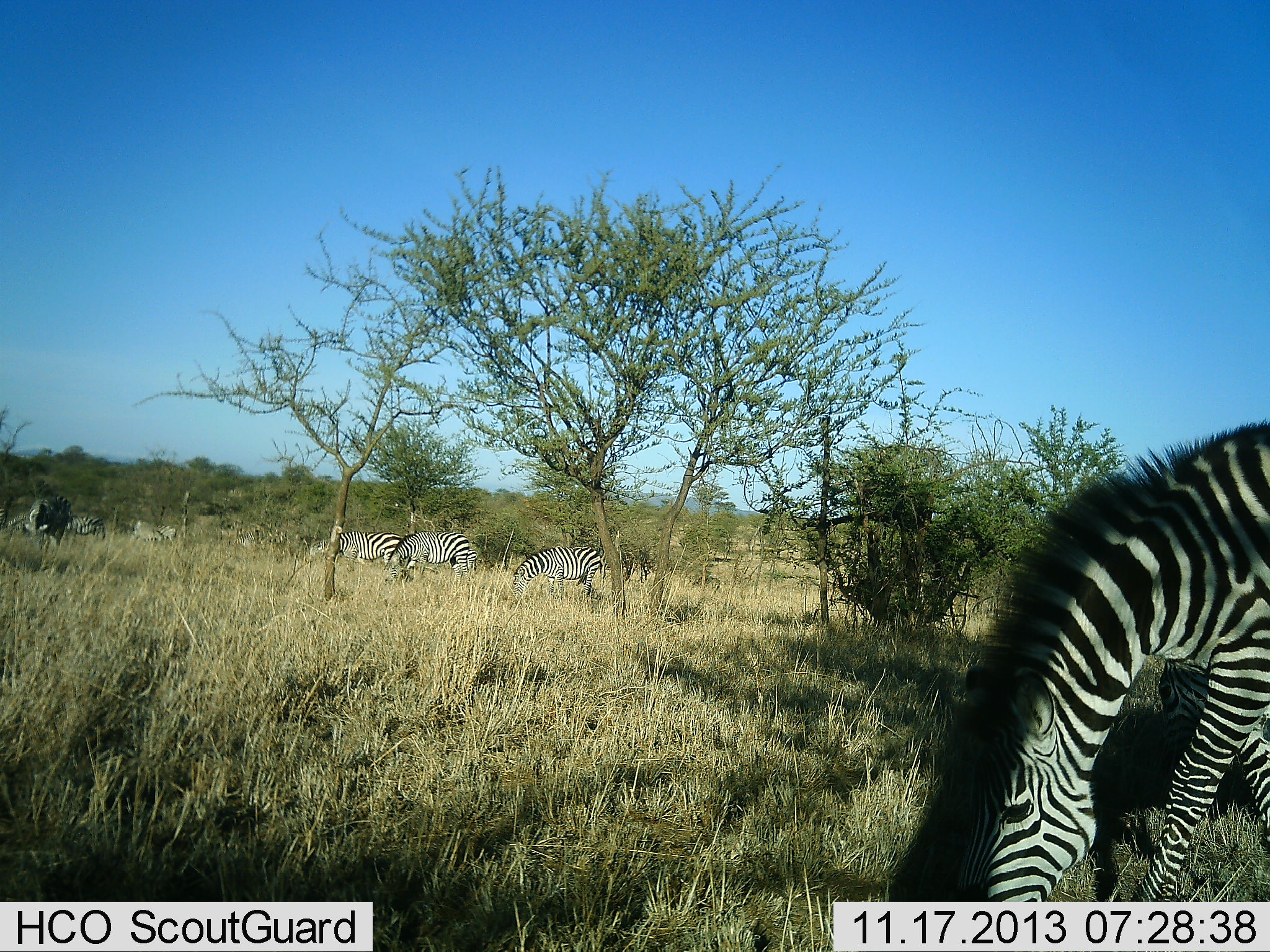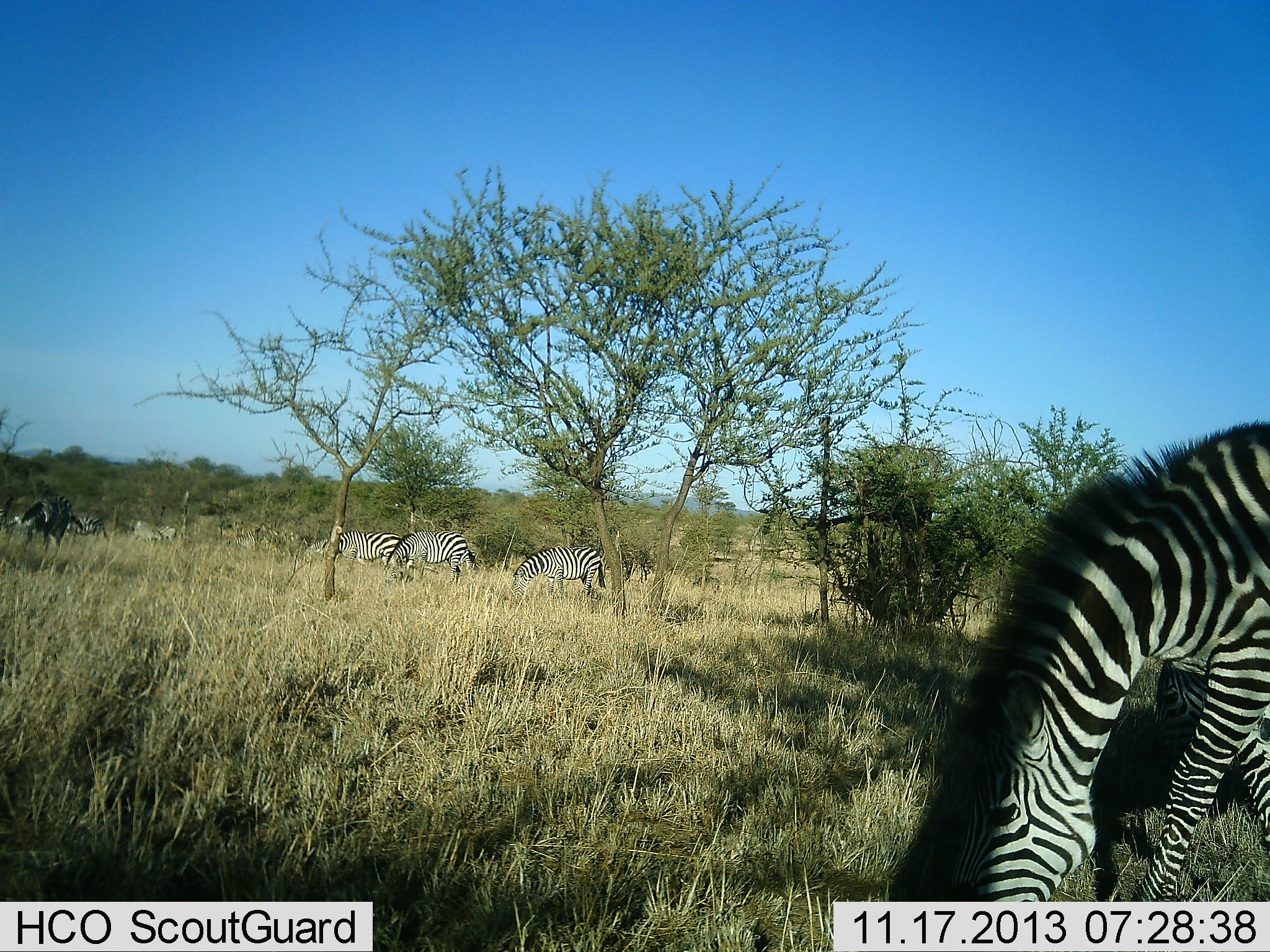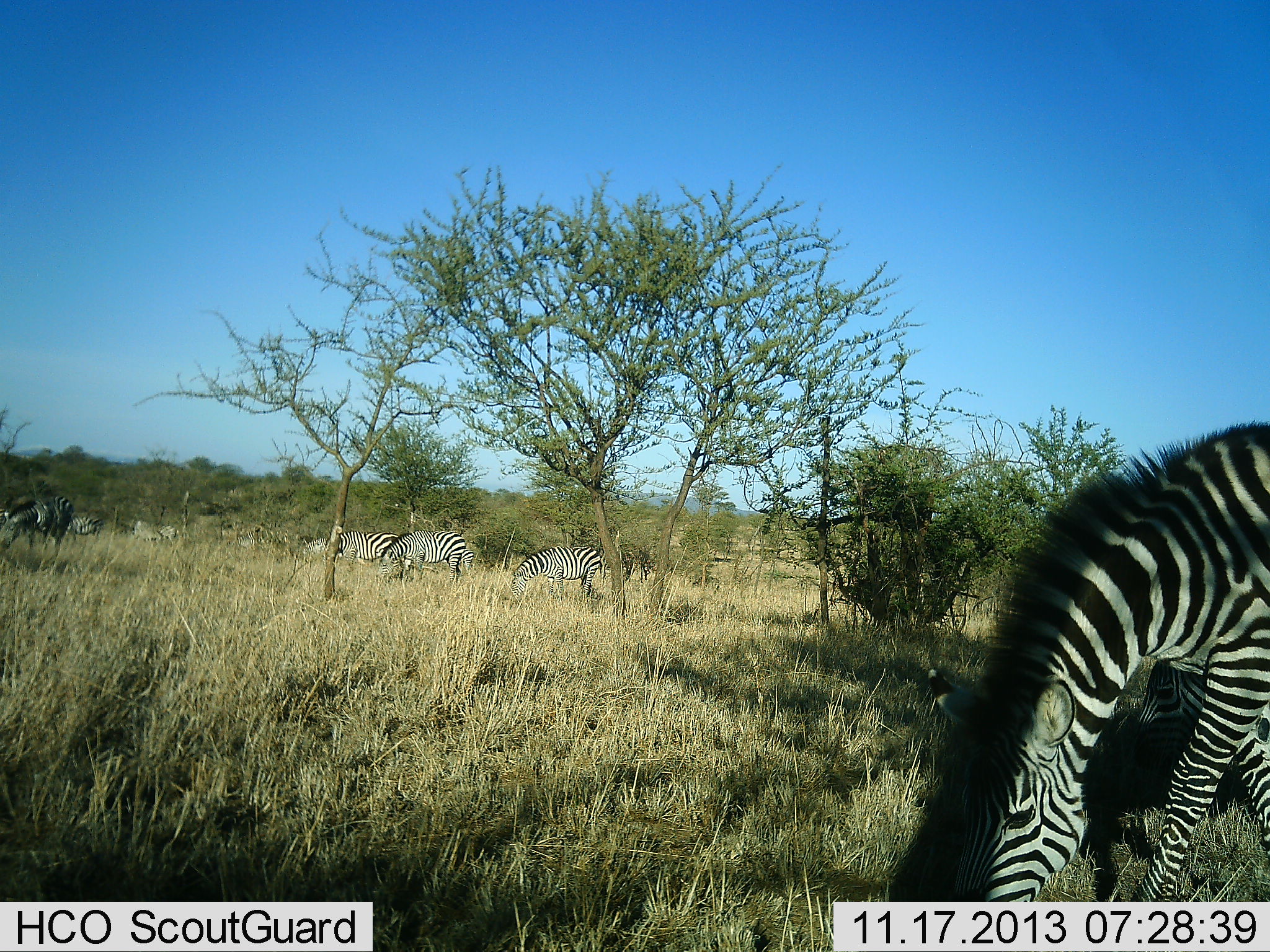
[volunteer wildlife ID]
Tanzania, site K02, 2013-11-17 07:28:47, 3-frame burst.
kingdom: Animalia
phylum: Chordata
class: Mammalia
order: Perissodactyla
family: Equidae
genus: Equus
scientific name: Equus quagga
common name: plains zebra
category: zebra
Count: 7.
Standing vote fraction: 10%.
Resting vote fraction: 0%.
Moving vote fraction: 10%.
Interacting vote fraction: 0%.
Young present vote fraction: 0%.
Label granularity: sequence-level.